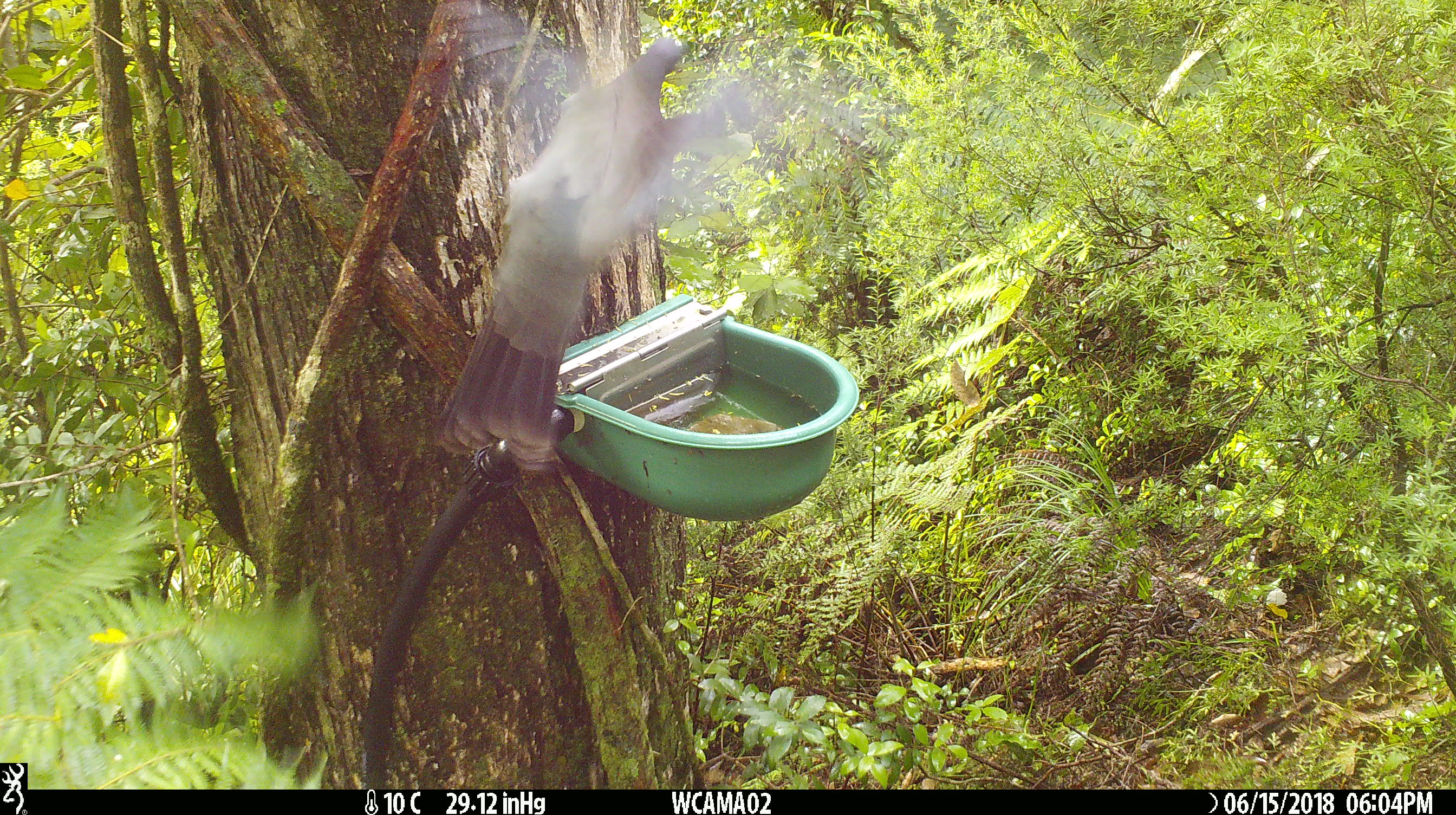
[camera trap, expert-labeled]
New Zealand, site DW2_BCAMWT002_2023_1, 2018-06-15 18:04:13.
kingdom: Animalia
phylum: Chordata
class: Aves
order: Columbiformes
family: Columbidae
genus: Hemiphaga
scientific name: Hemiphaga novaeseelandiae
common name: new zealand pigeon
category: kereru